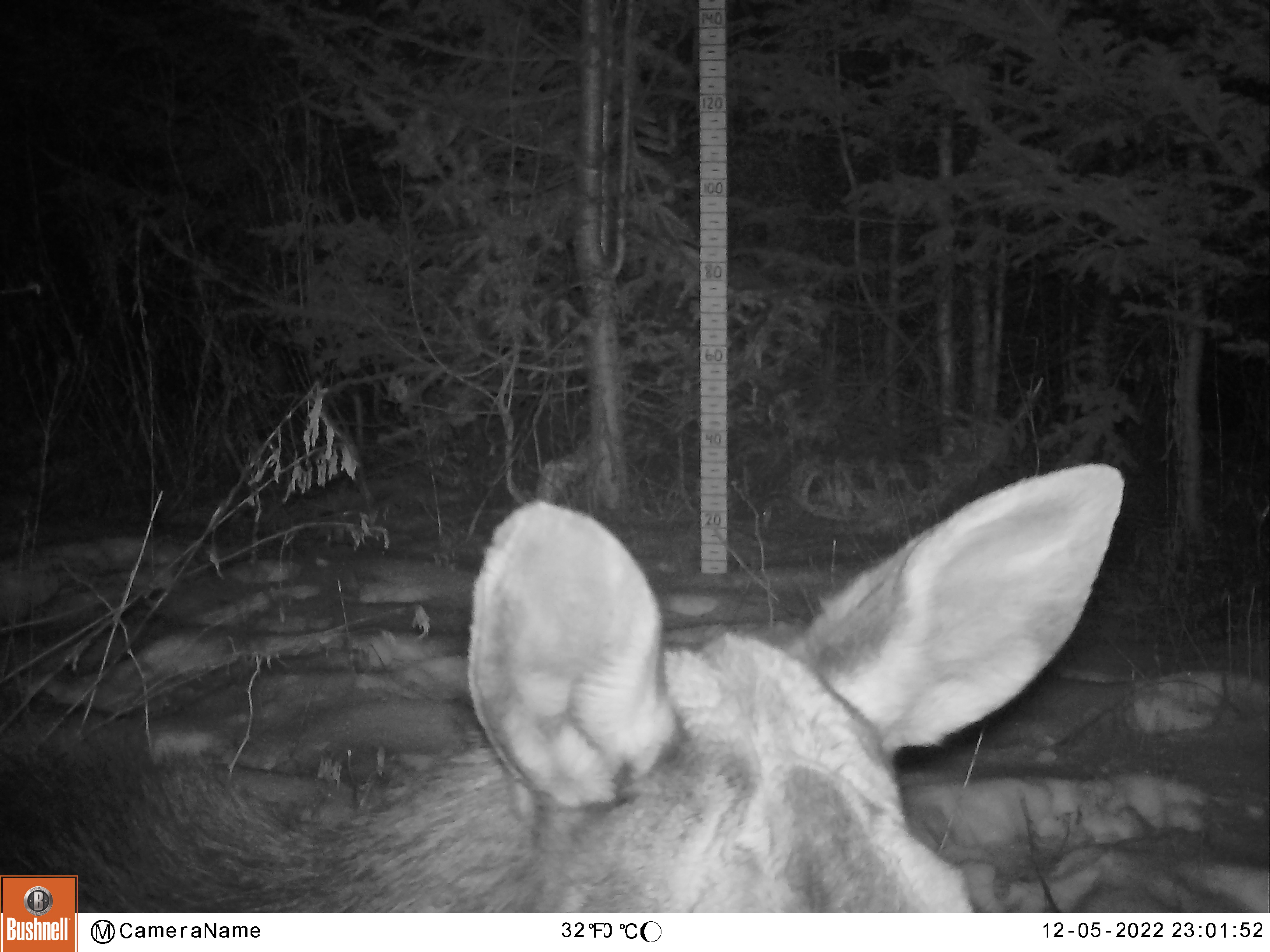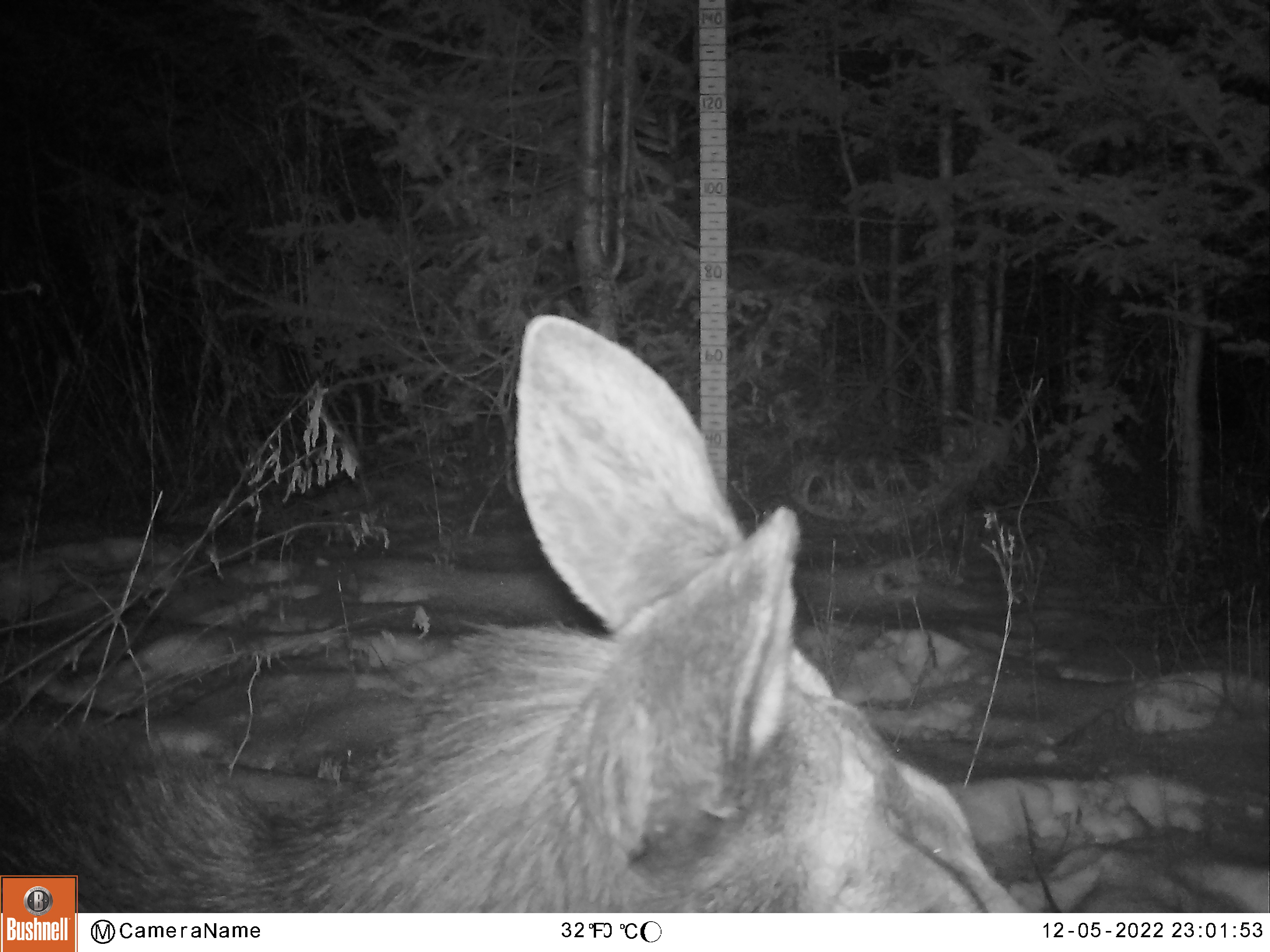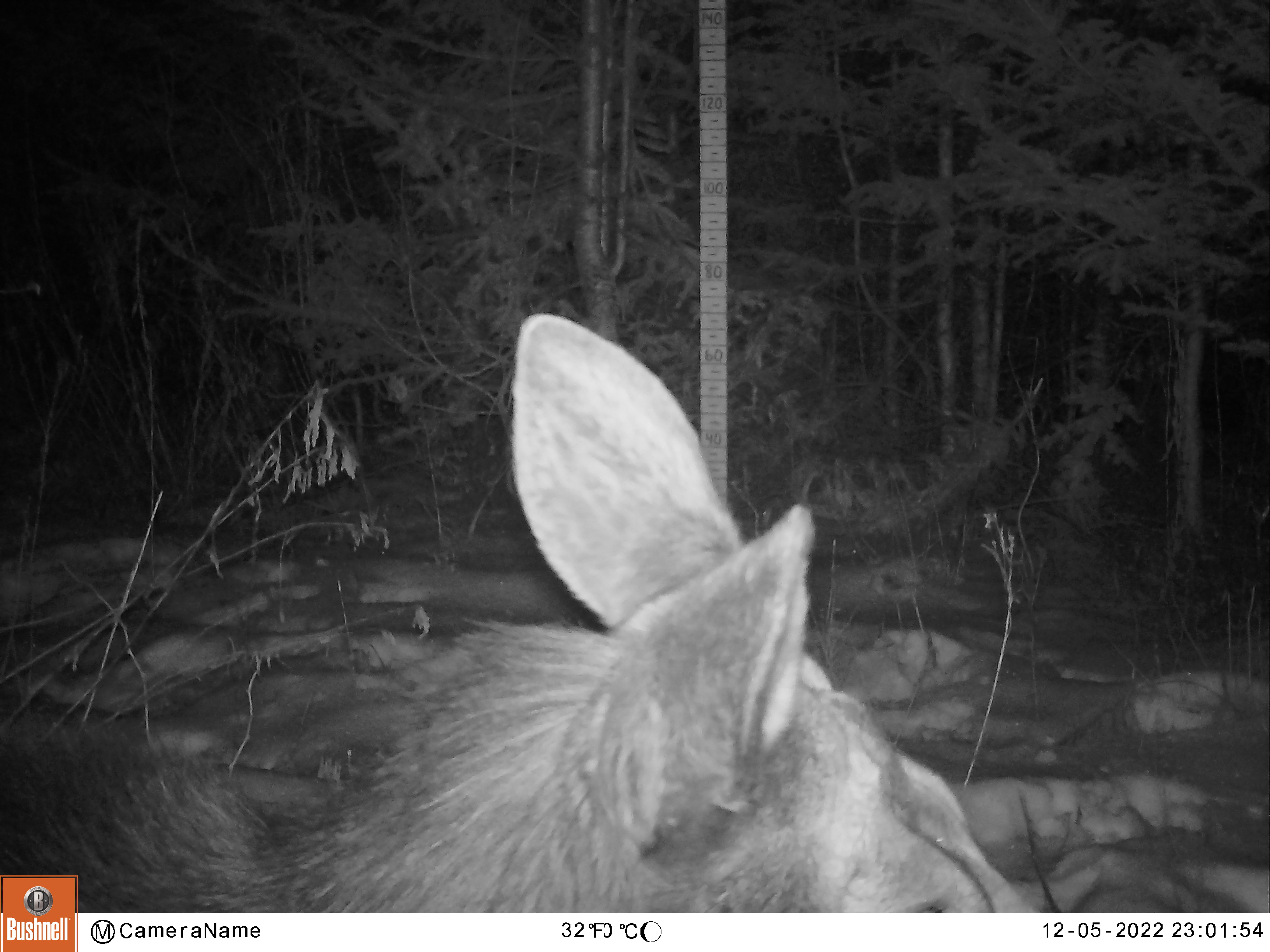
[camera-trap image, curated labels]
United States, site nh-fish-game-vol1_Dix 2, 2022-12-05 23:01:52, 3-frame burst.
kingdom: Animalia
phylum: Chordata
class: Mammalia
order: Artiodactyla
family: Cervidae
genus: Alces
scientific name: Alces alces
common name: moose